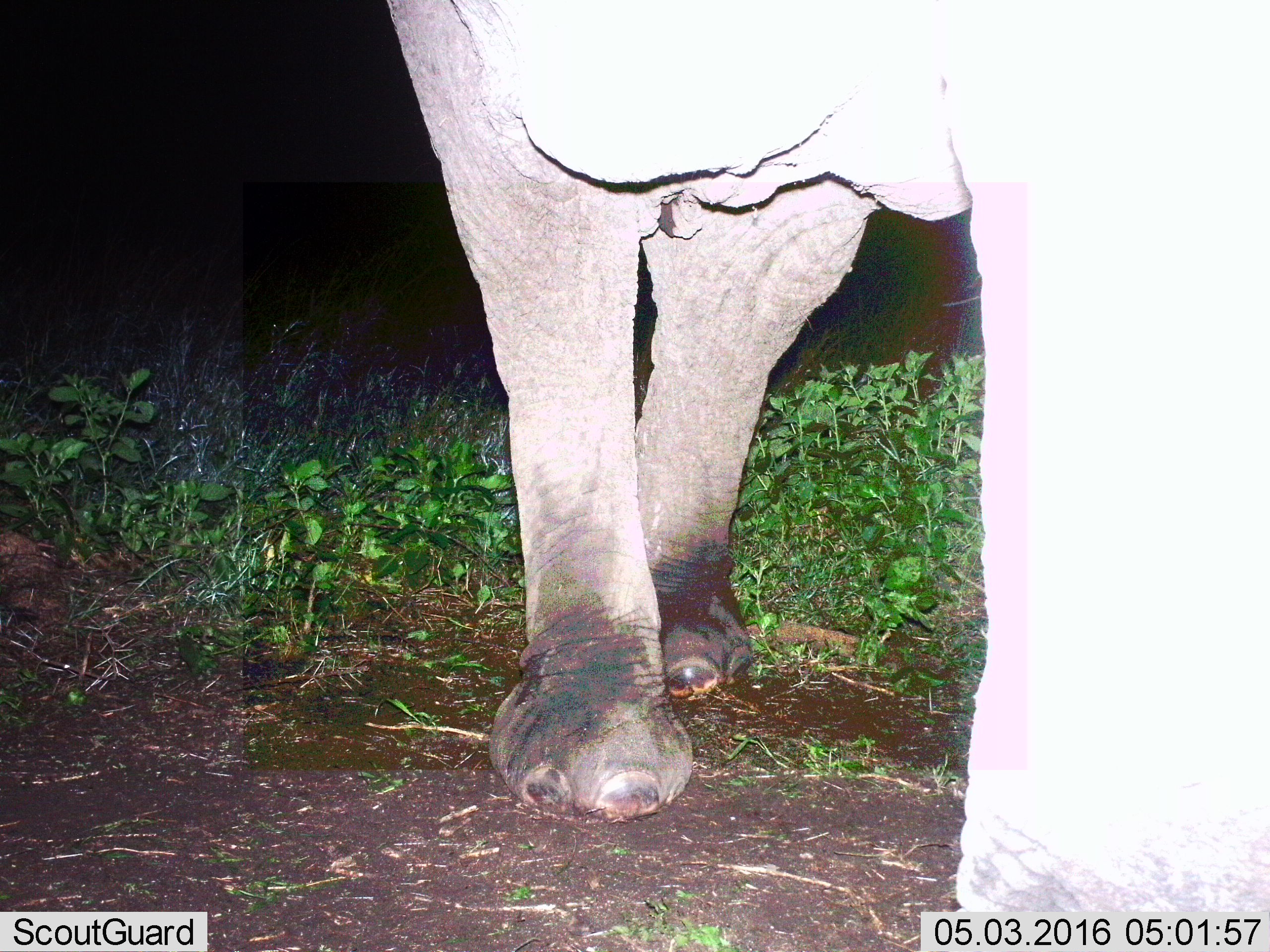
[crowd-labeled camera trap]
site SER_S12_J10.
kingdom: Animalia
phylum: Chordata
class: Mammalia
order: Proboscidea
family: Elephantidae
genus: Loxodonta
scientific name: Loxodonta africana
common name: african bush elephant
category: elephant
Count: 1.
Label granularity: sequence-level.